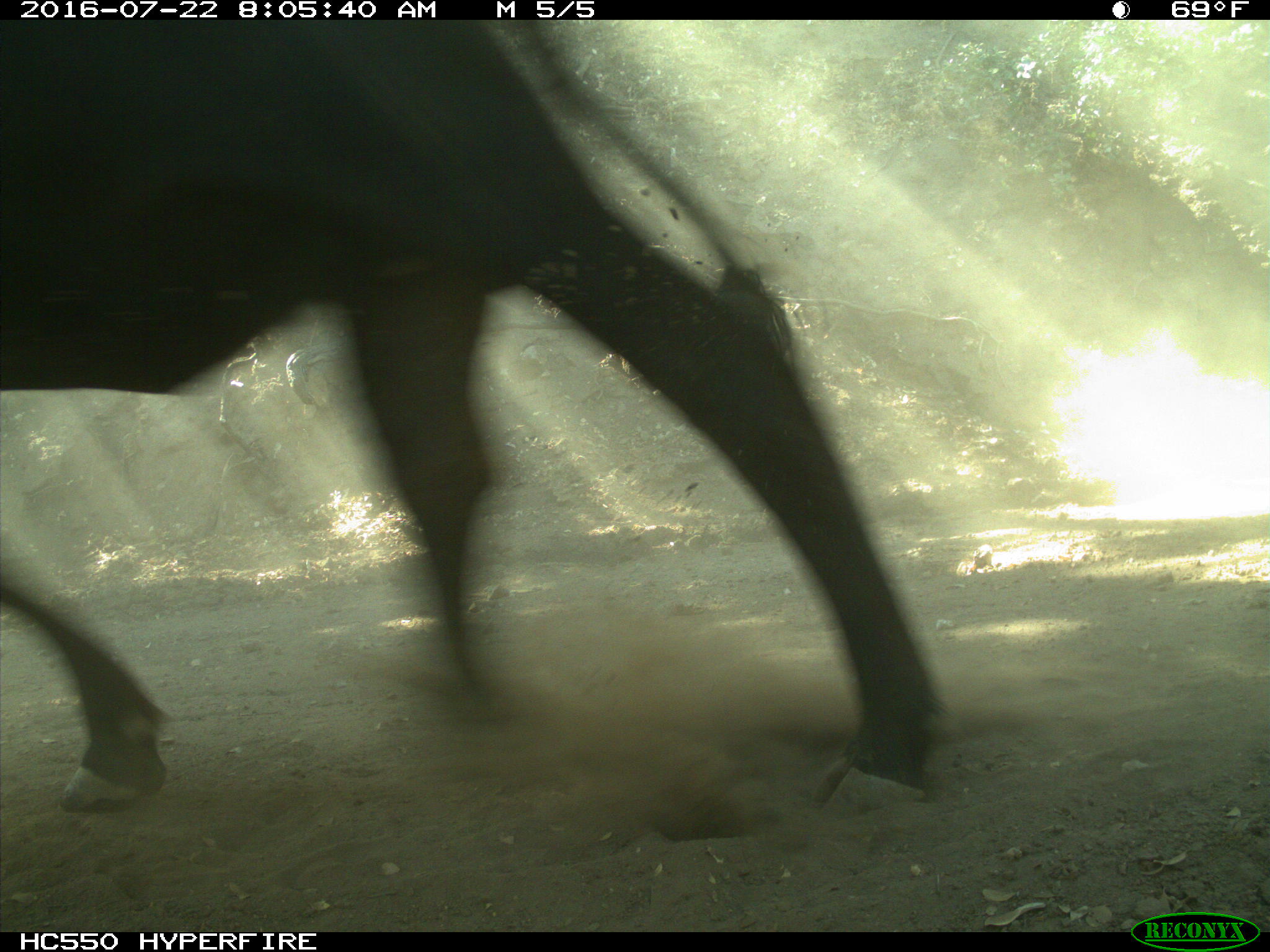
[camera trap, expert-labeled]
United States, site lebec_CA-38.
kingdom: Animalia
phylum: Chordata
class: Mammalia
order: Artiodactyla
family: Bovidae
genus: Bos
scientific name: Bos taurus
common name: domestic cow